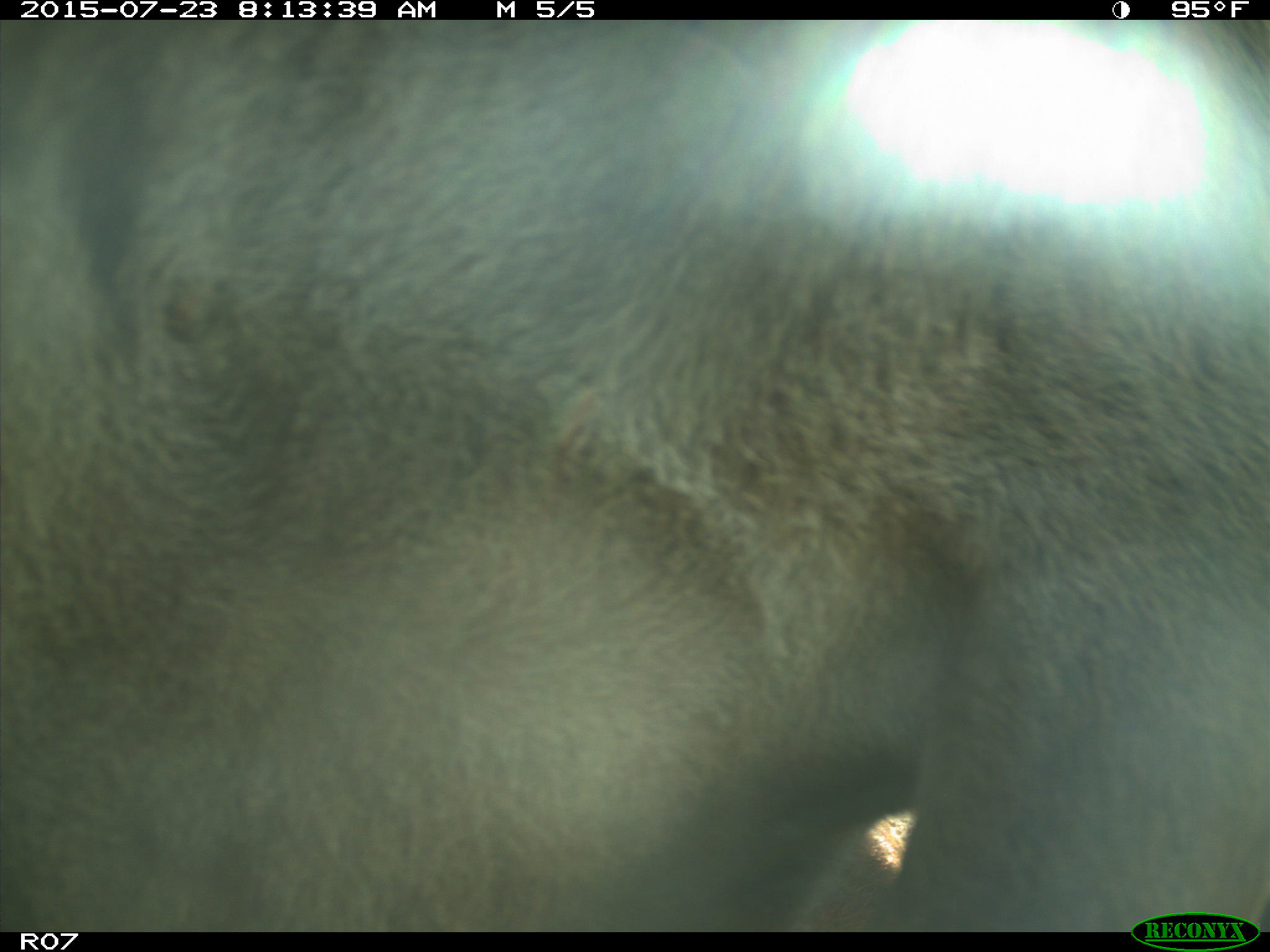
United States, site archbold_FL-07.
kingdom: Animalia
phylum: Chordata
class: Mammalia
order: Artiodactyla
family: Bovidae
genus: Bos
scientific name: Bos taurus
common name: domestic cow